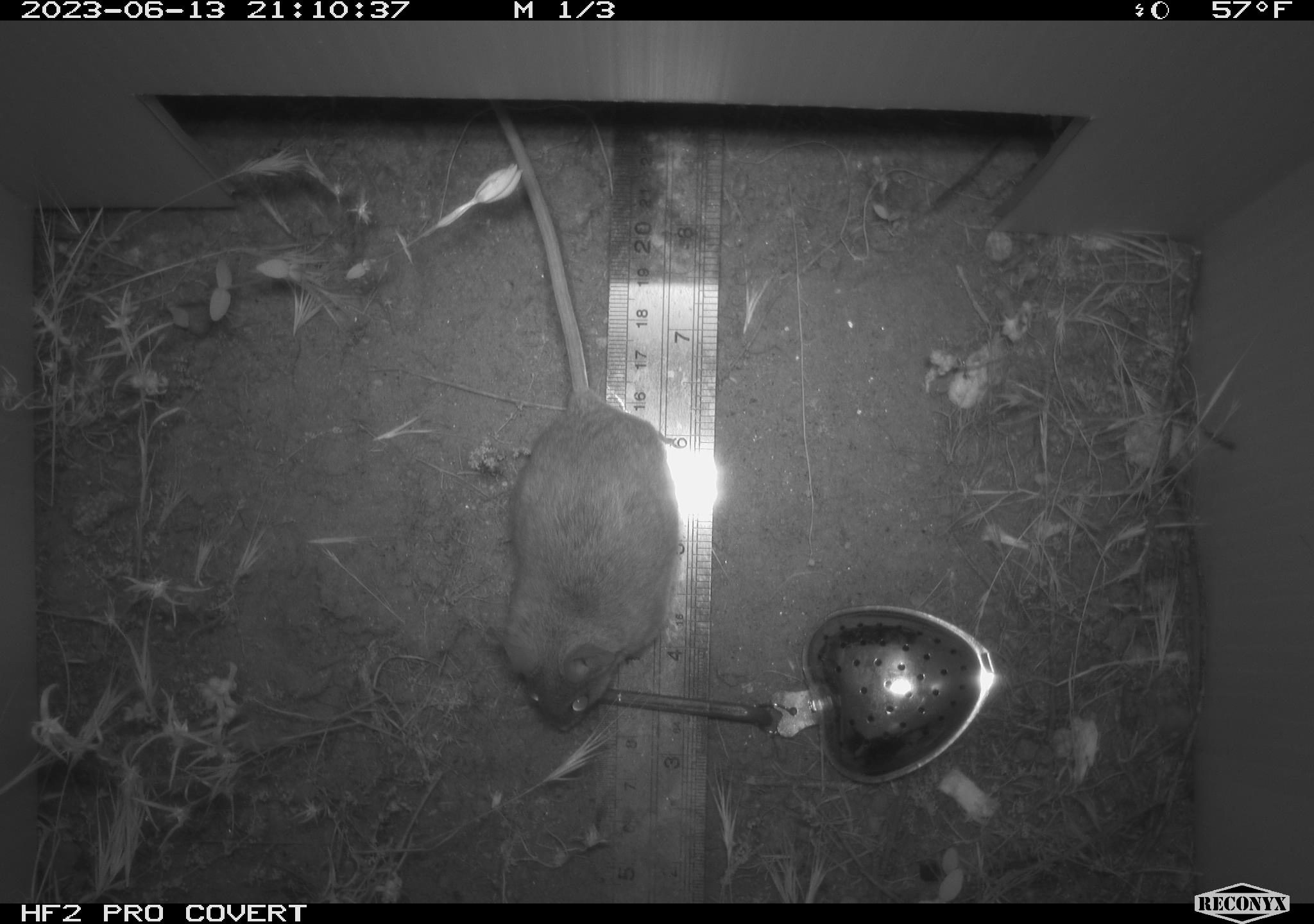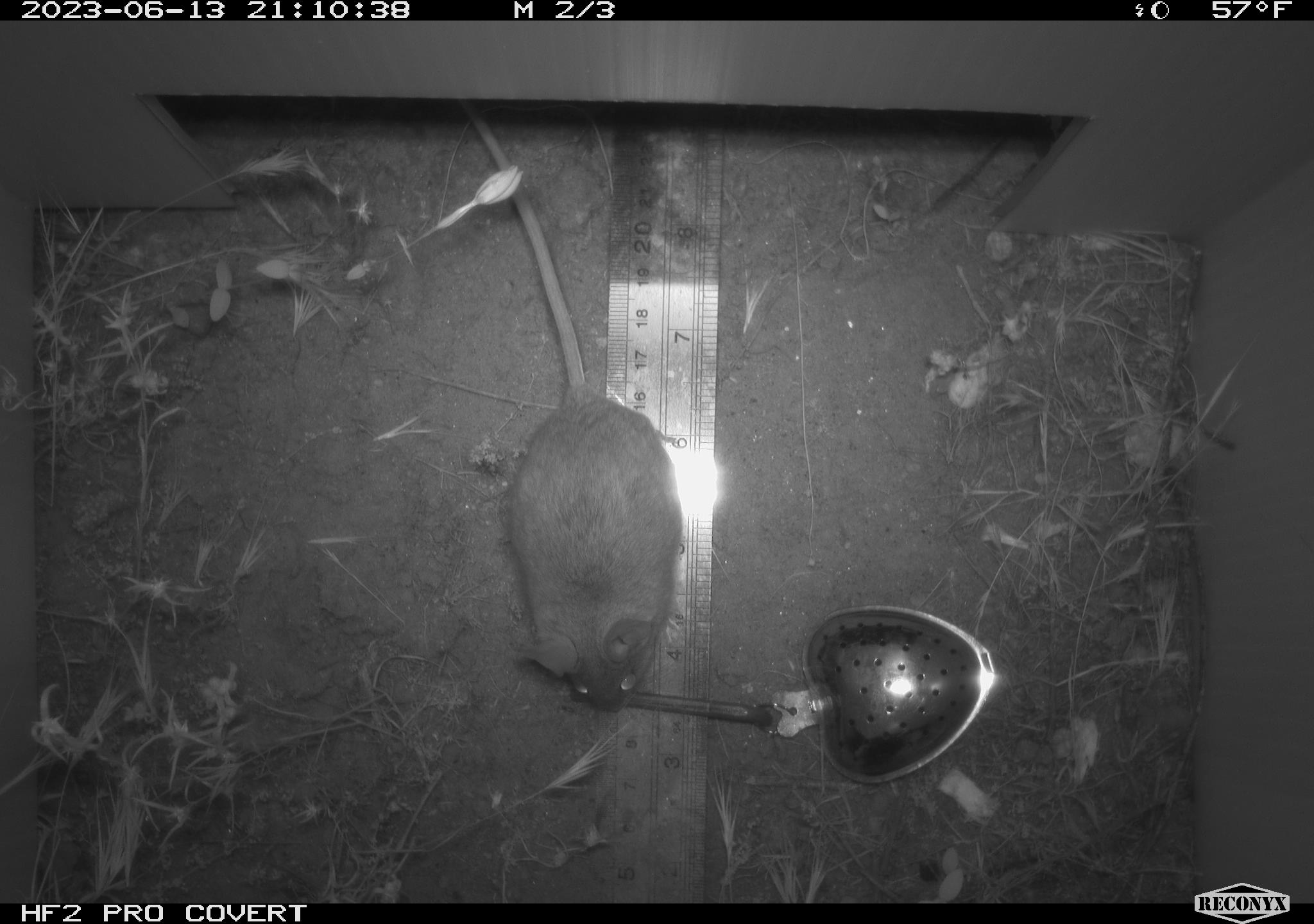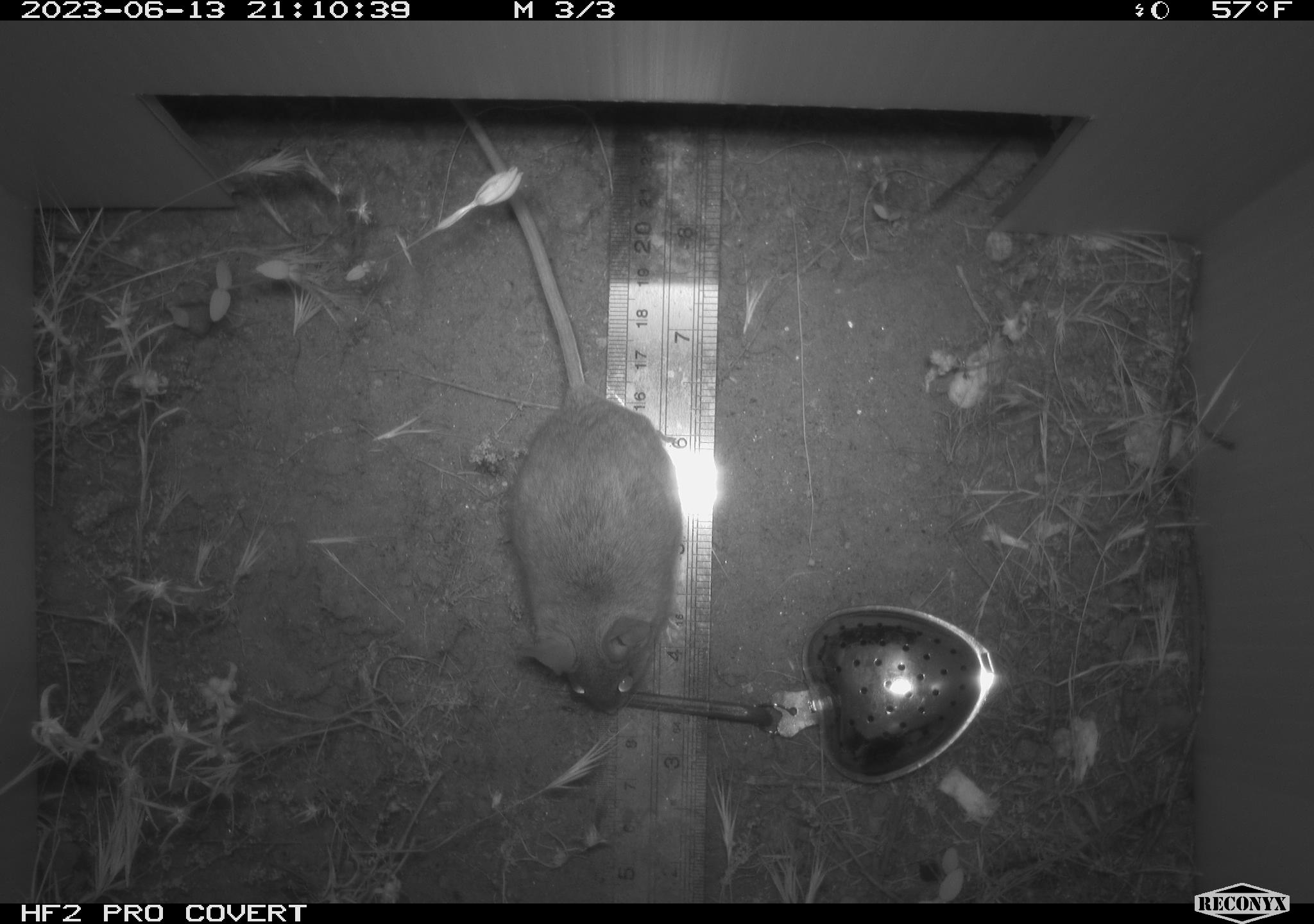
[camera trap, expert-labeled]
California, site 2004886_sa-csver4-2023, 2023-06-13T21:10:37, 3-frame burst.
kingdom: Animalia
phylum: Chordata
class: Mammalia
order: Rodentia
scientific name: Rodentia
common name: mouse species